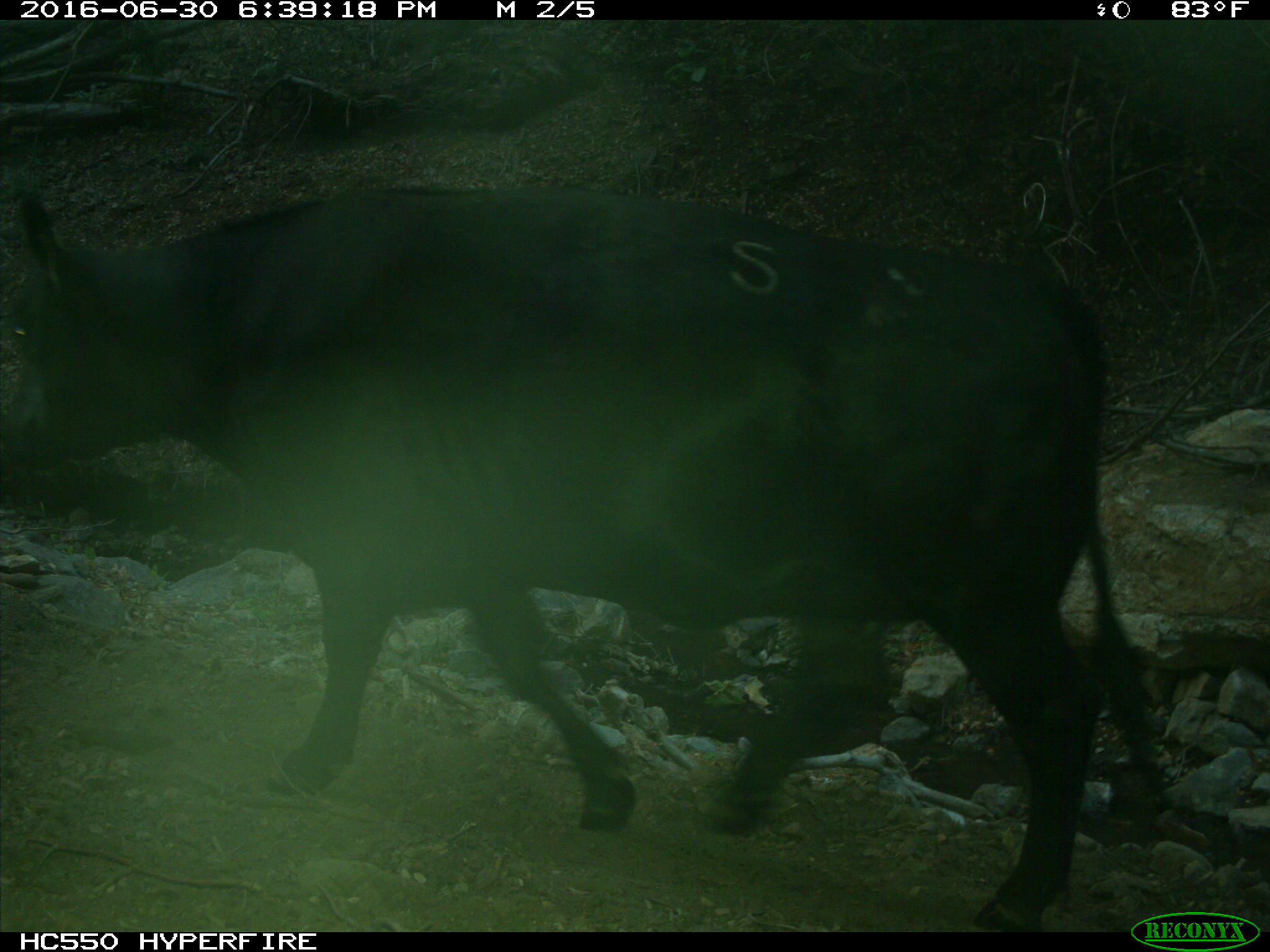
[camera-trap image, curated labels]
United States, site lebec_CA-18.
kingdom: Animalia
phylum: Chordata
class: Mammalia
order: Artiodactyla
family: Bovidae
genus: Bos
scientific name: Bos taurus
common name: domestic cow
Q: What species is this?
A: Bos taurus (domestic cow).